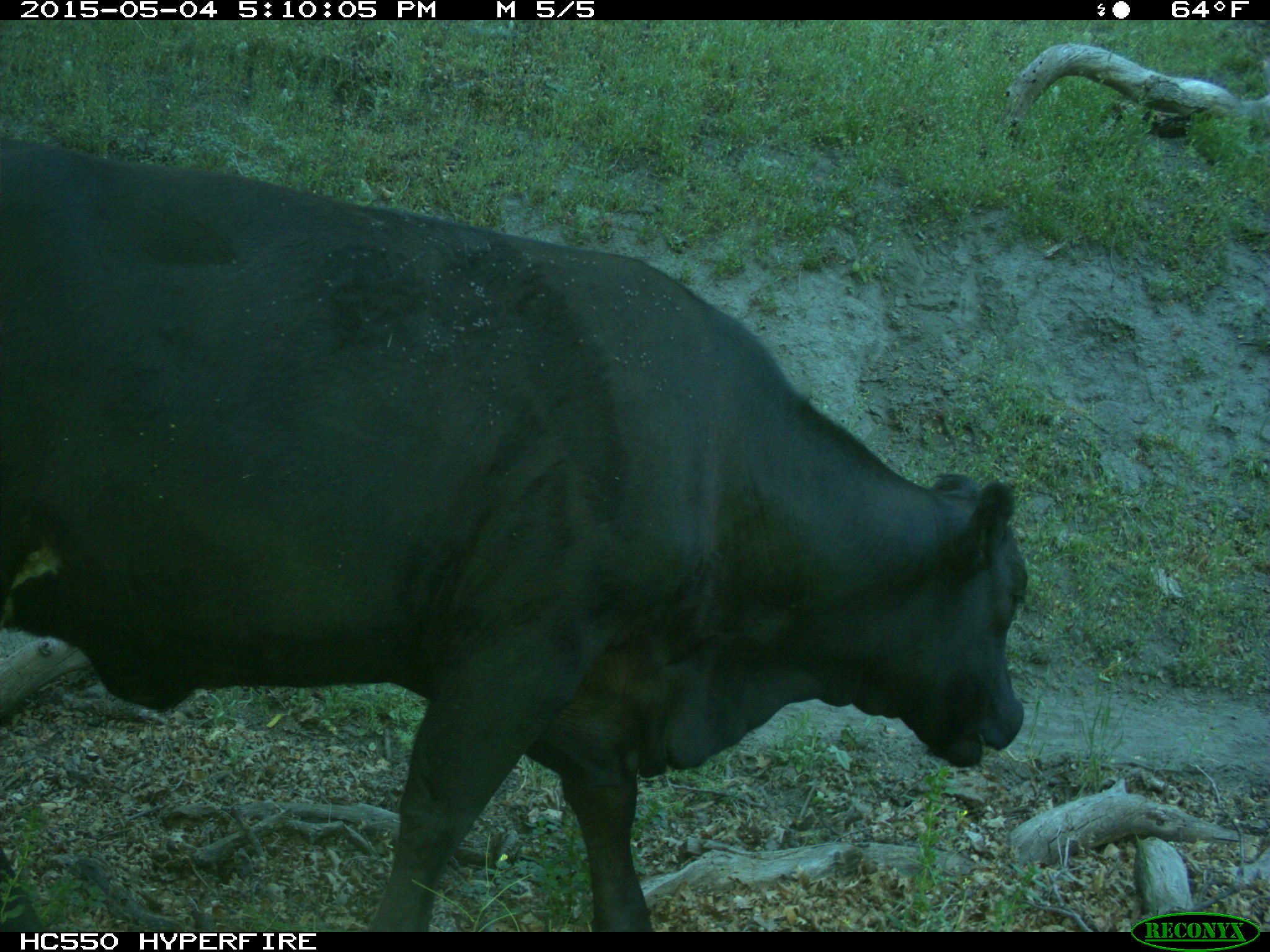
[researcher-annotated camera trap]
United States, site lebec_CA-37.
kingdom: Animalia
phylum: Chordata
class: Mammalia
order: Artiodactyla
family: Bovidae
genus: Bos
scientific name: Bos taurus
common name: domestic cow